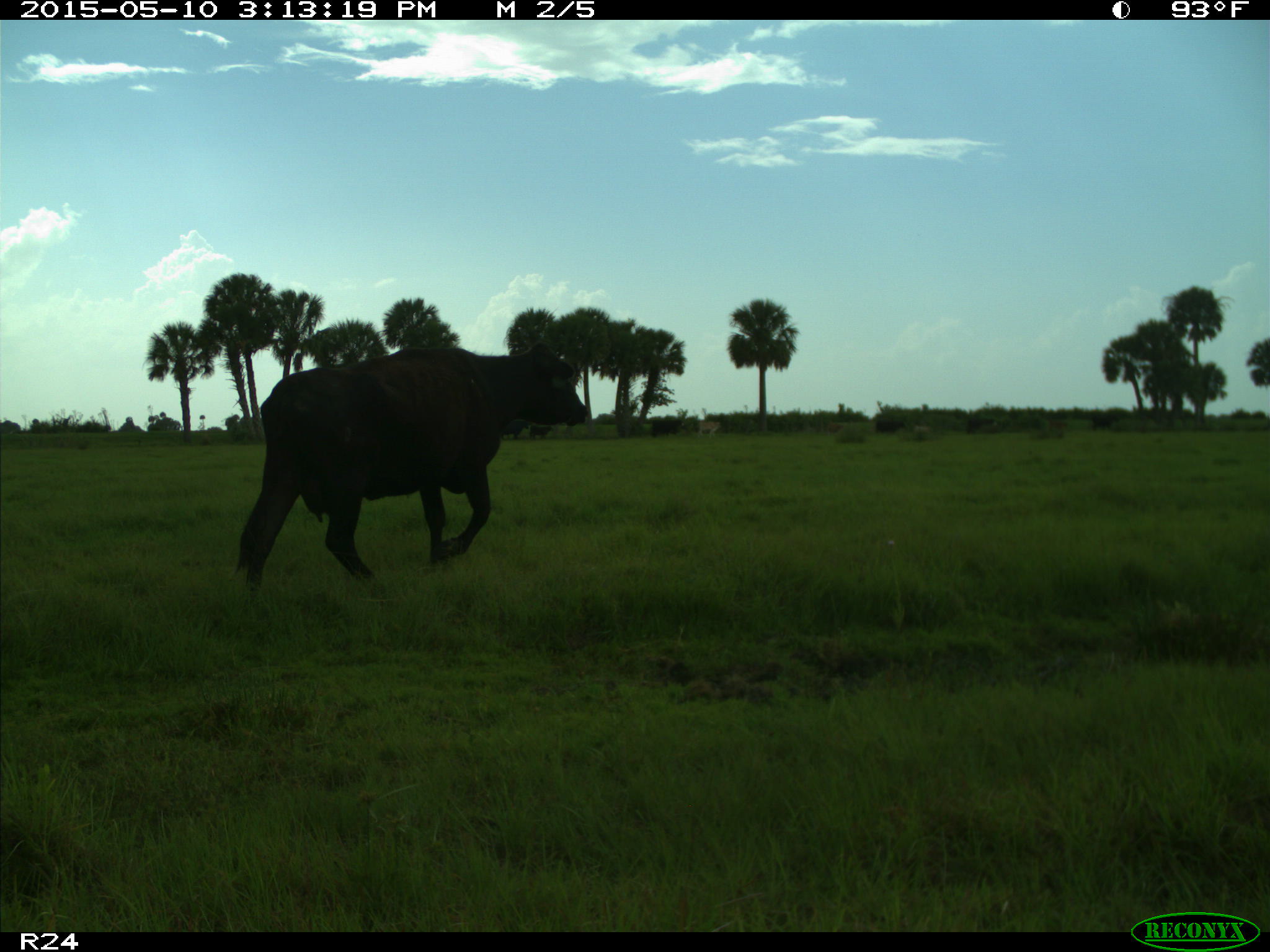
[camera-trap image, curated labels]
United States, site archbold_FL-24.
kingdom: Animalia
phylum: Chordata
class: Mammalia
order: Artiodactyla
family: Bovidae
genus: Bos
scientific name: Bos taurus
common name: domestic cow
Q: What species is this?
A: Bos taurus (domestic cow).